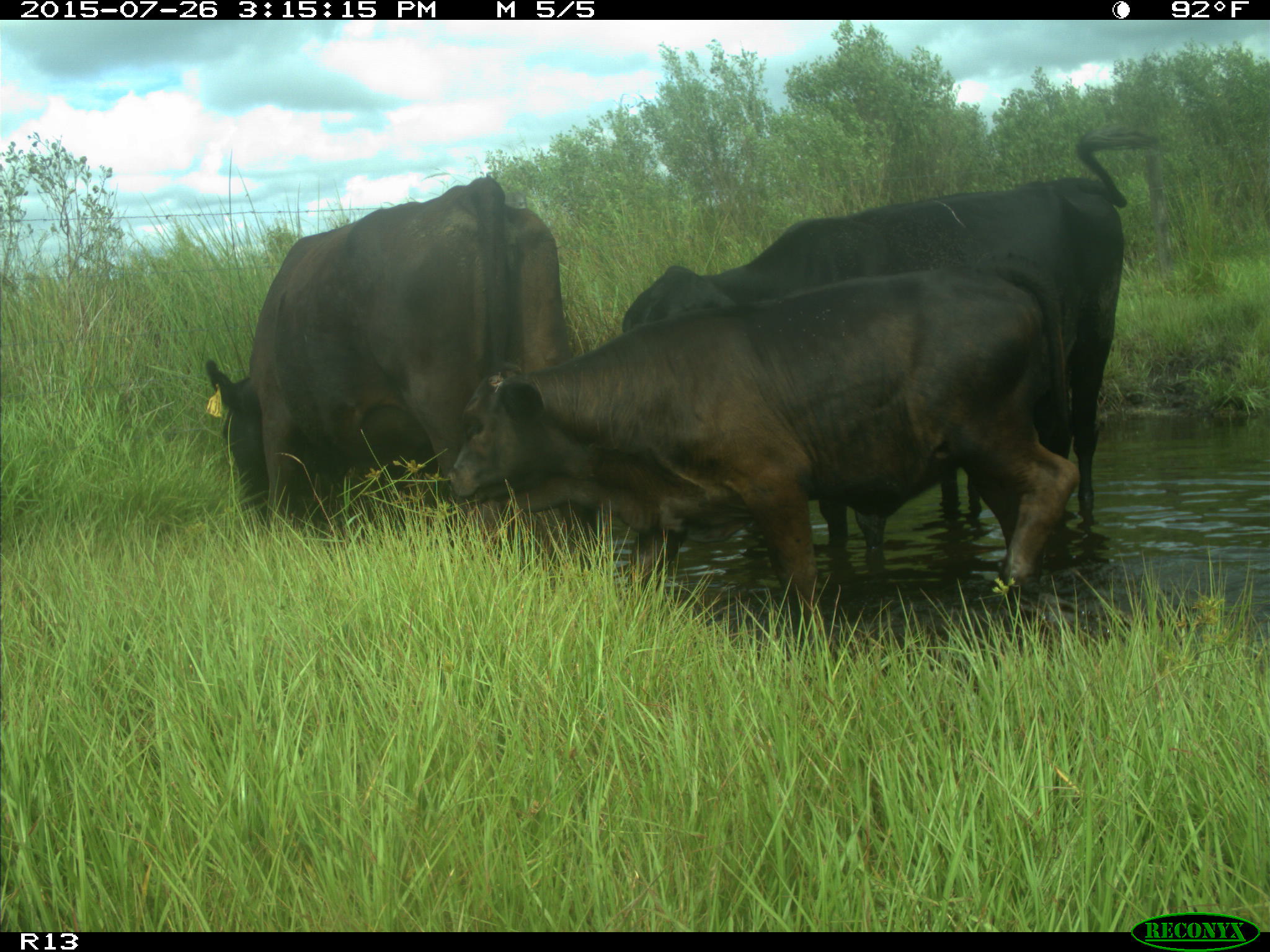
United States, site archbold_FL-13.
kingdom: Animalia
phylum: Chordata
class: Mammalia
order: Artiodactyla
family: Bovidae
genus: Bos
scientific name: Bos taurus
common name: domestic cow